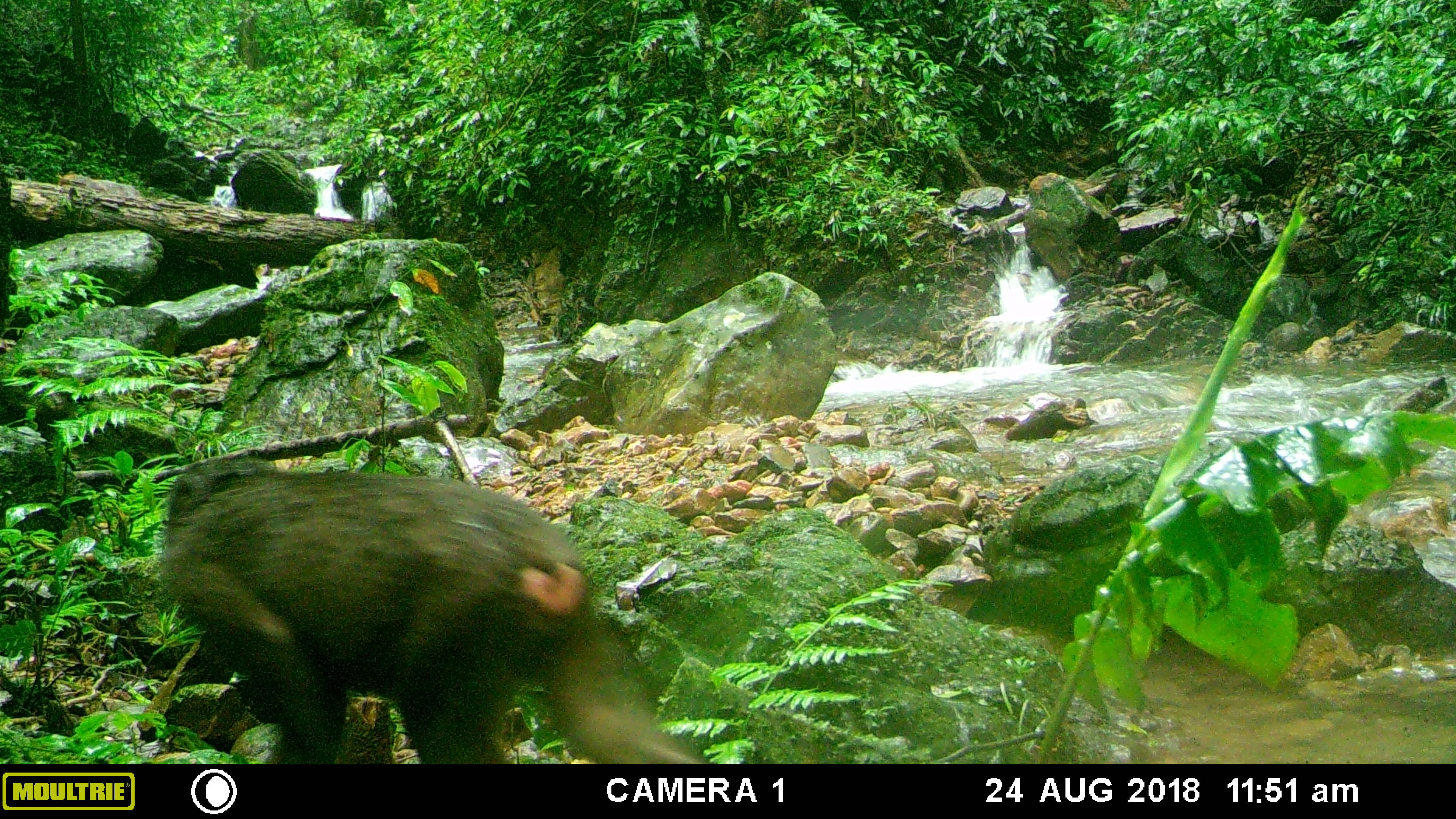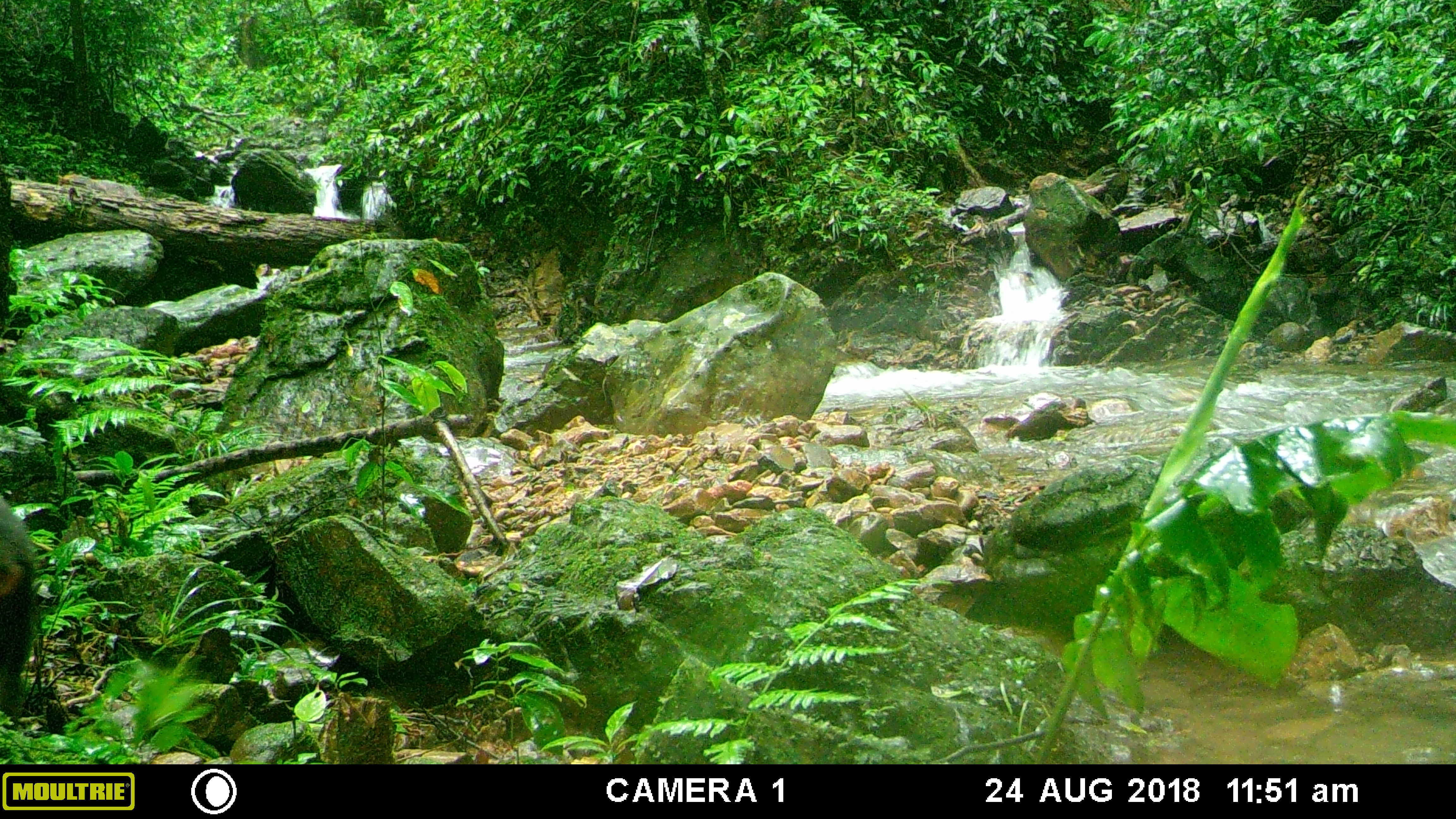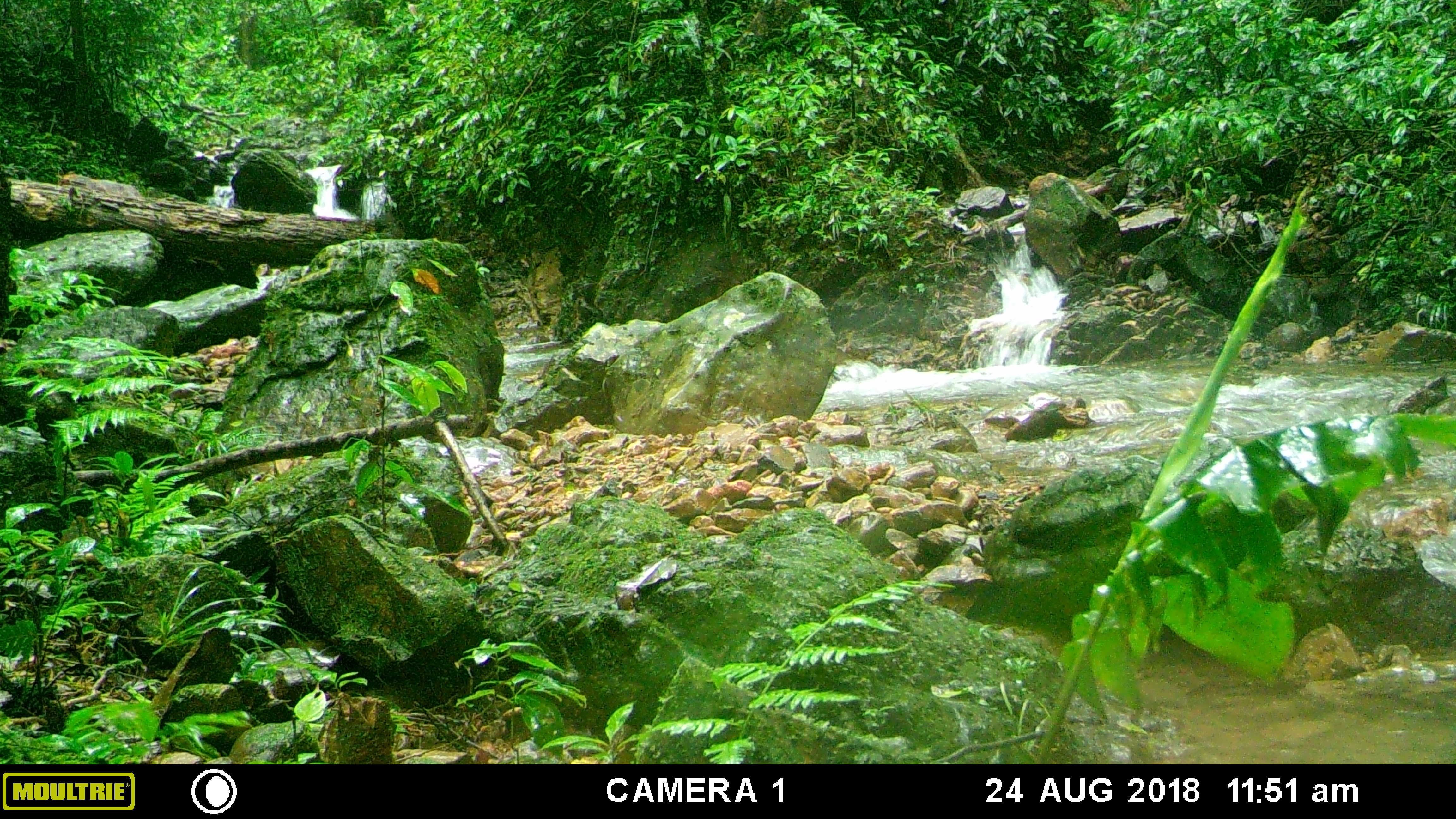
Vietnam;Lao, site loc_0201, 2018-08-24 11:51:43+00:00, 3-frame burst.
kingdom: Animalia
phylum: Chordata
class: Mammalia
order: Primates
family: Cercopithecidae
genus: Macaca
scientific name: Macaca arctoides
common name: stump-tailed macaque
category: stump tailed macaque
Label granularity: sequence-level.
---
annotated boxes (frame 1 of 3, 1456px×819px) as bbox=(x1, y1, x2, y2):
stump tailed macaque: bbox=(158, 453, 704, 764)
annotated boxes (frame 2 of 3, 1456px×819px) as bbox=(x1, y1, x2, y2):
stump tailed macaque: bbox=(0, 494, 37, 716)